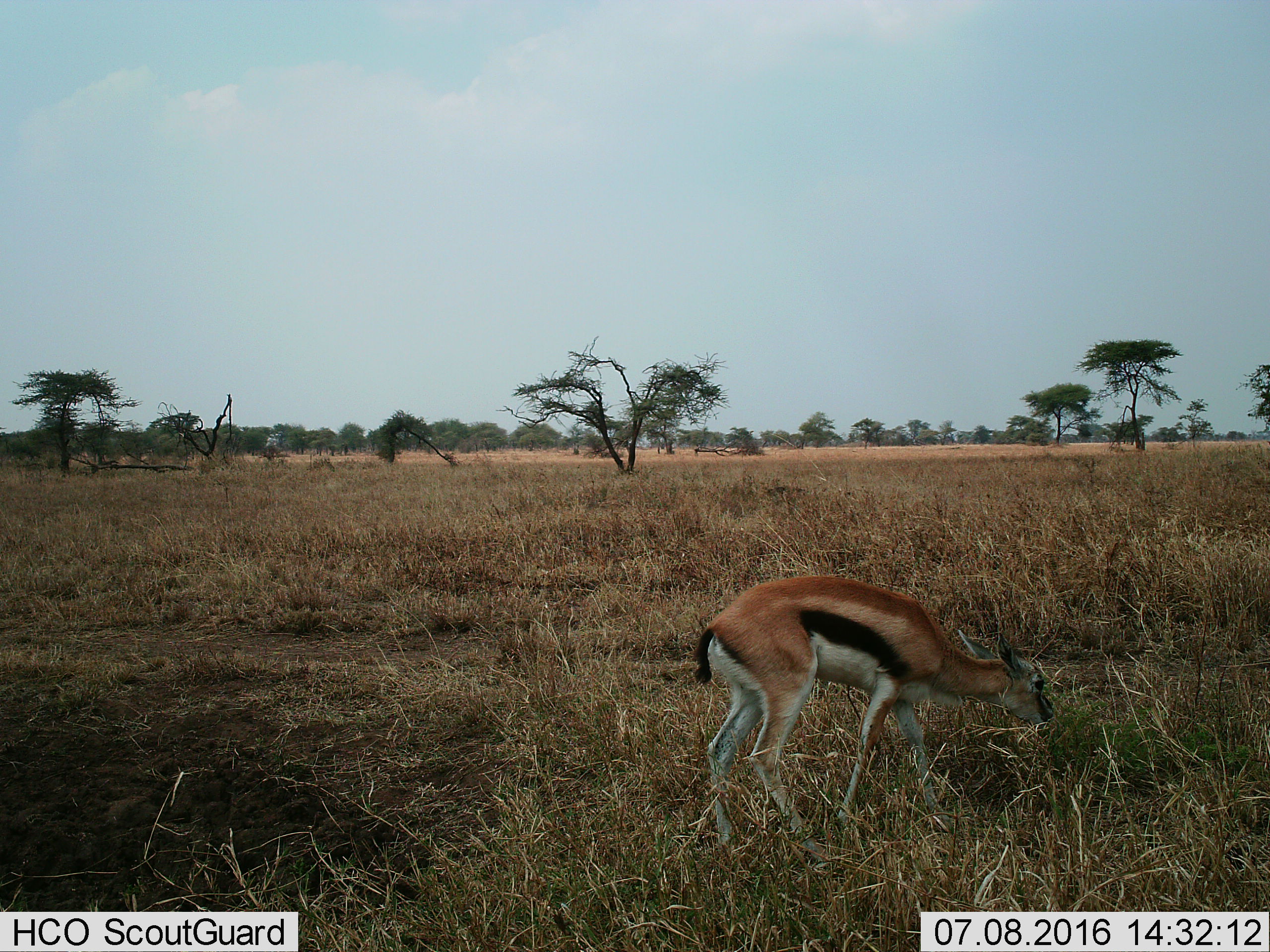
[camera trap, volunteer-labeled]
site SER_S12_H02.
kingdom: Animalia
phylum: Chordata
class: Mammalia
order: Artiodactyla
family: Bovidae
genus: Eudorcas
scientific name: Eudorcas thomsonii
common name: thomson's gazelle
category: gazellethomsons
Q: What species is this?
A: Gazellethomsons (thomson's gazelle) (Eudorcas thomsonii).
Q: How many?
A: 1.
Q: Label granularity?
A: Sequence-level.